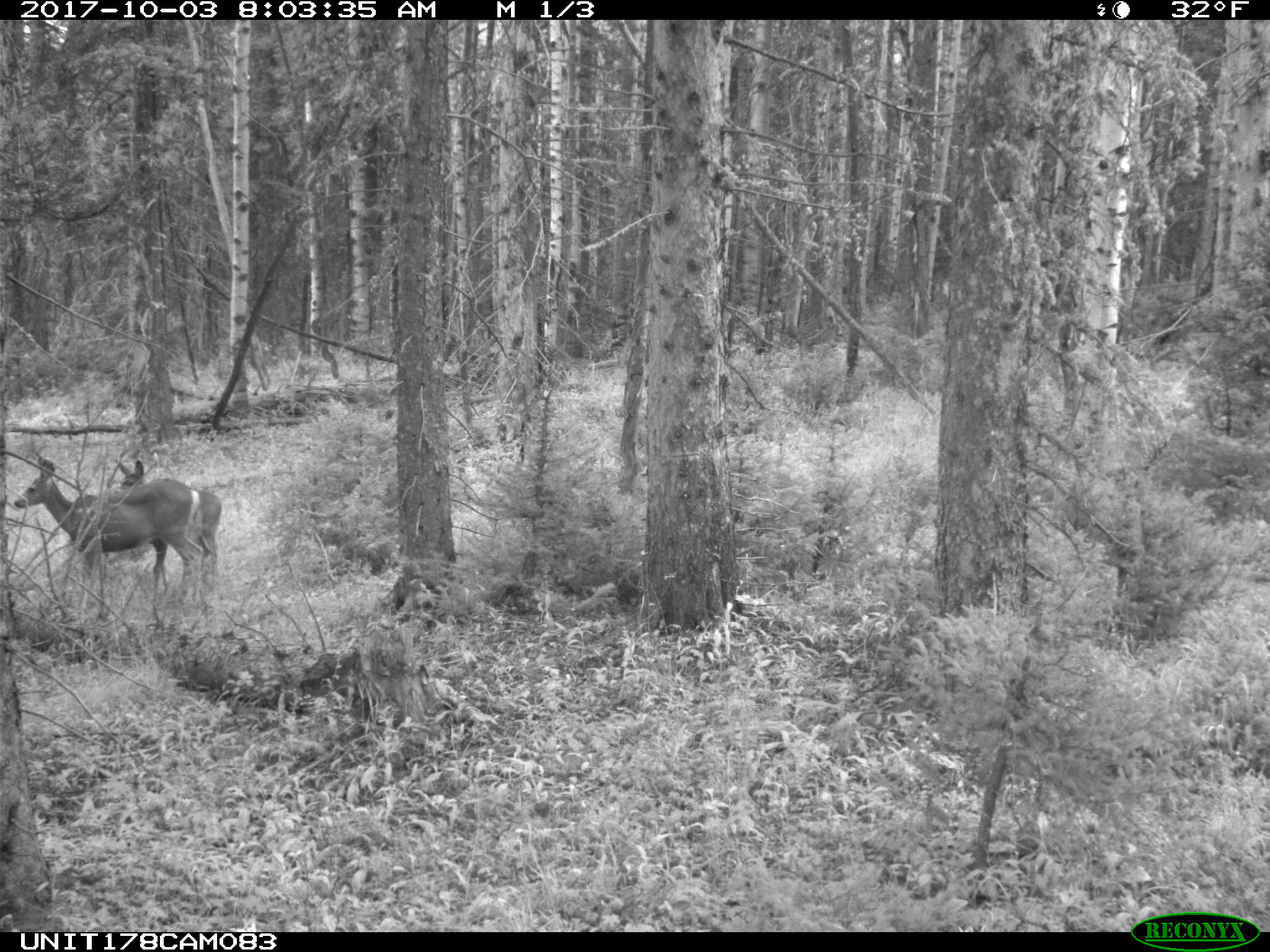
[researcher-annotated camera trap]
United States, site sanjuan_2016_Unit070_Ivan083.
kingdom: Animalia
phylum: Chordata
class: Mammalia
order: Artiodactyla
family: Cervidae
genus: Odocoileus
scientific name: Odocoileus hemionus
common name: mule deer